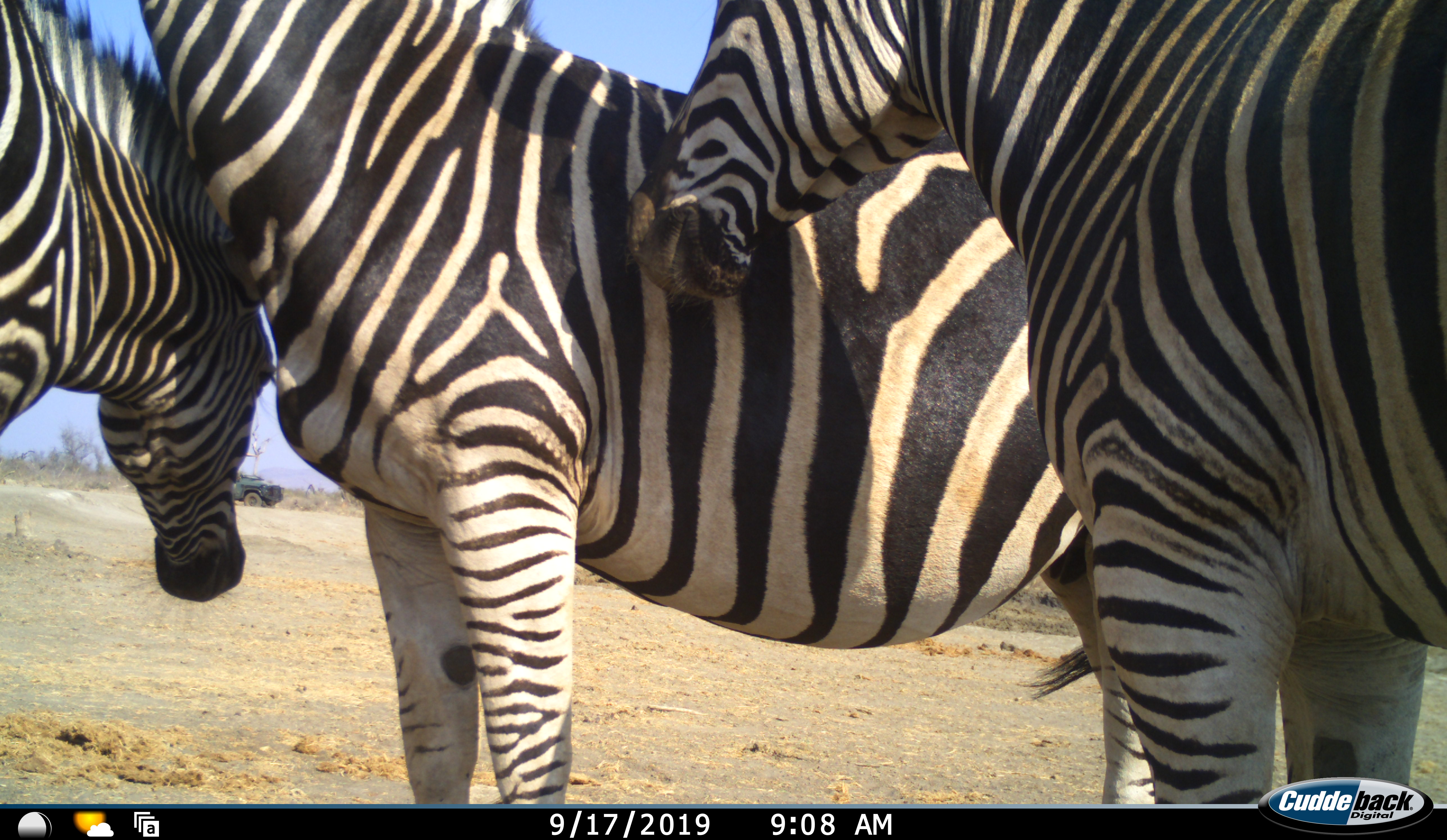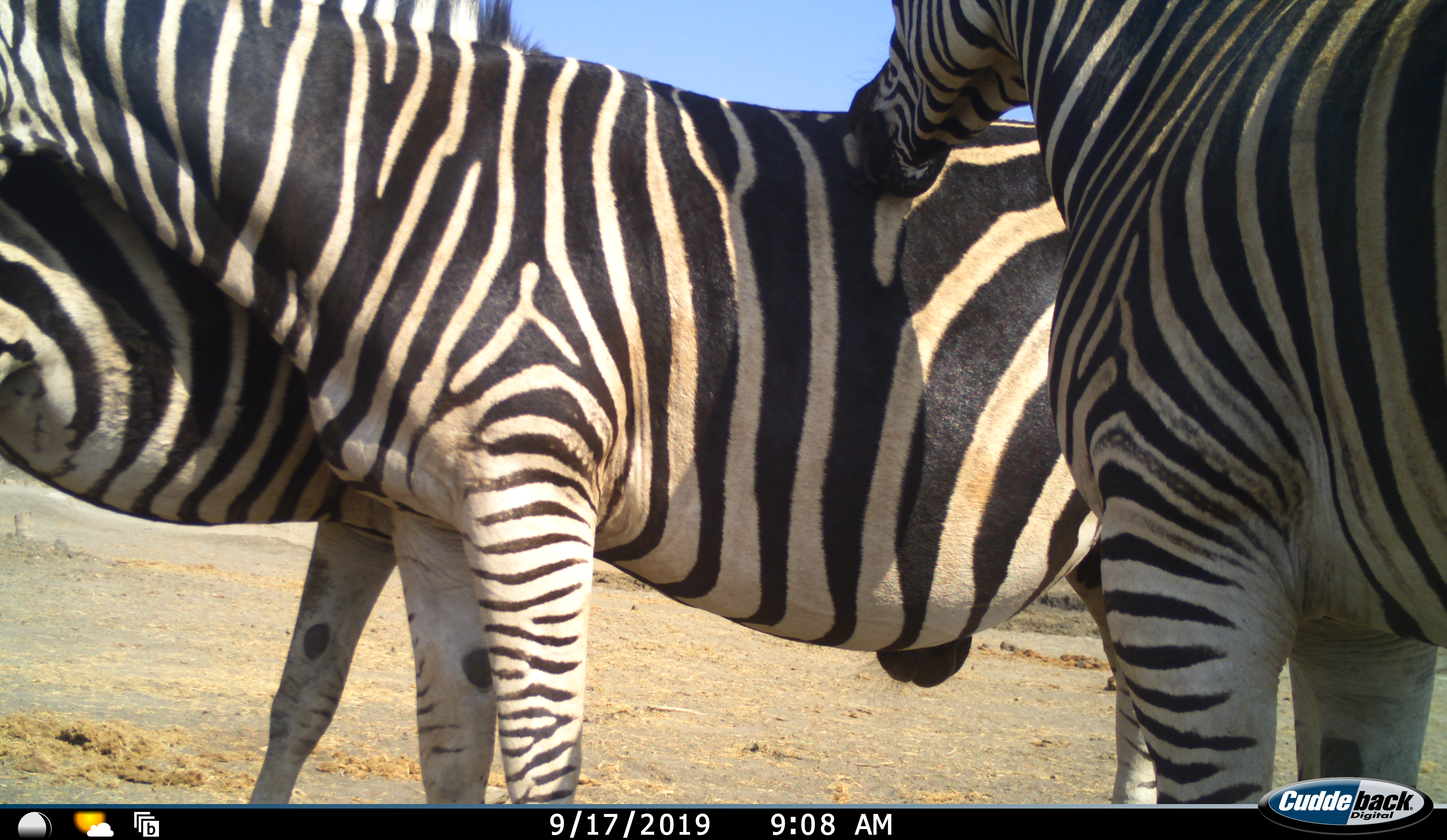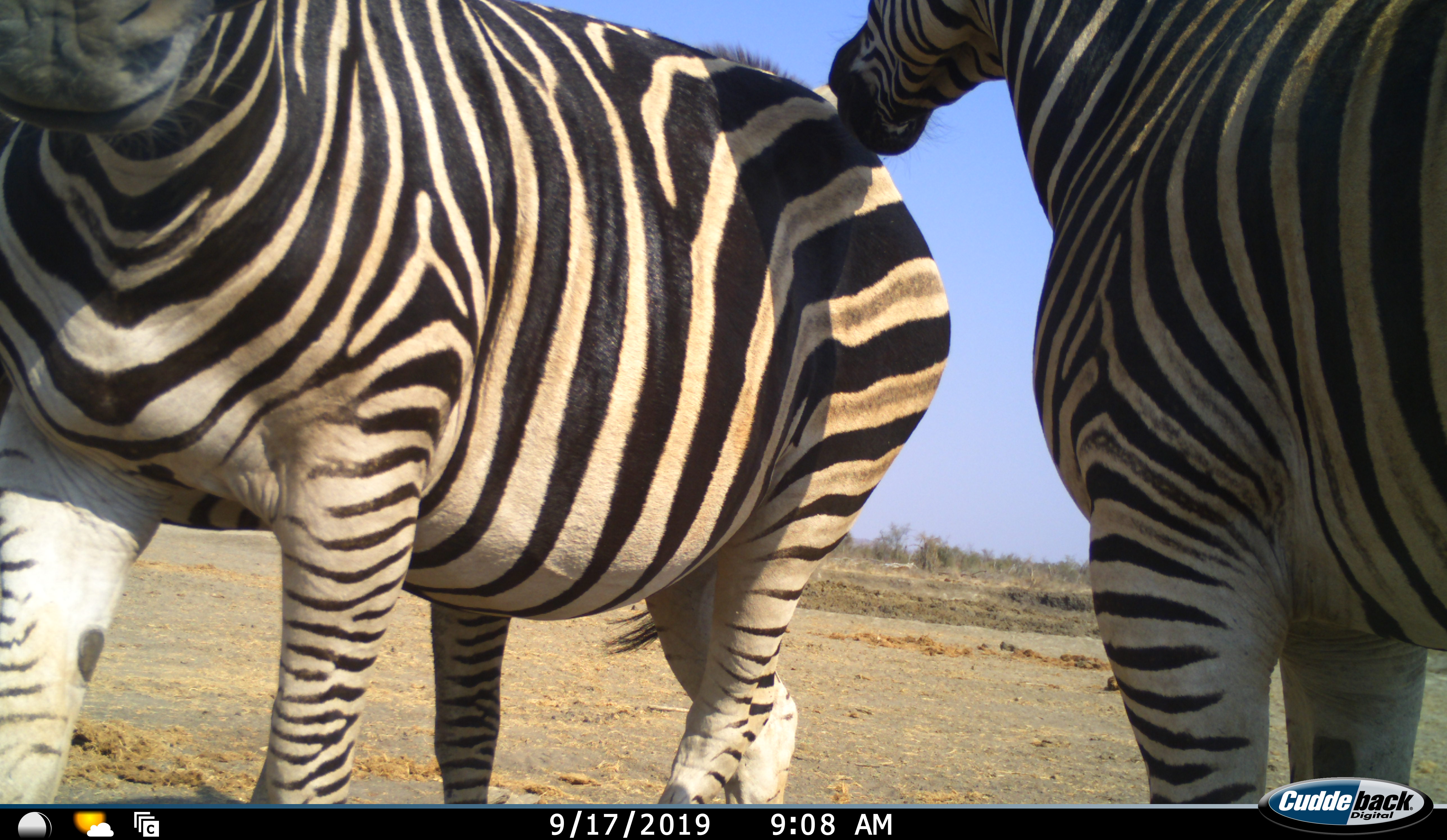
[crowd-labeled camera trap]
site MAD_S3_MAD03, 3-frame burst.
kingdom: Animalia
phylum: Chordata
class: Mammalia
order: Perissodactyla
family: Equidae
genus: Equus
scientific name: Equus quagga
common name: plains zebra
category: zebraplains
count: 3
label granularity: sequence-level